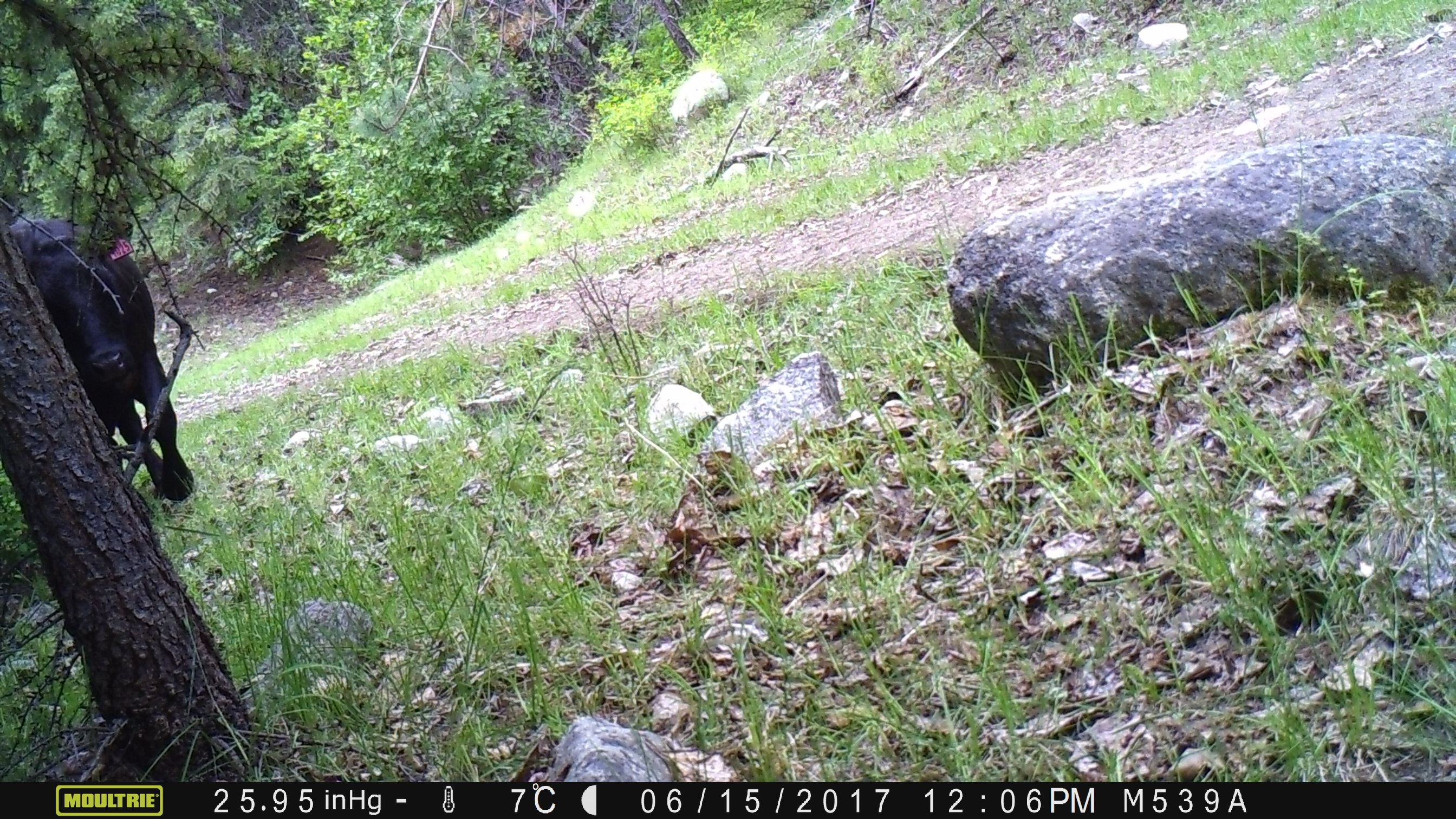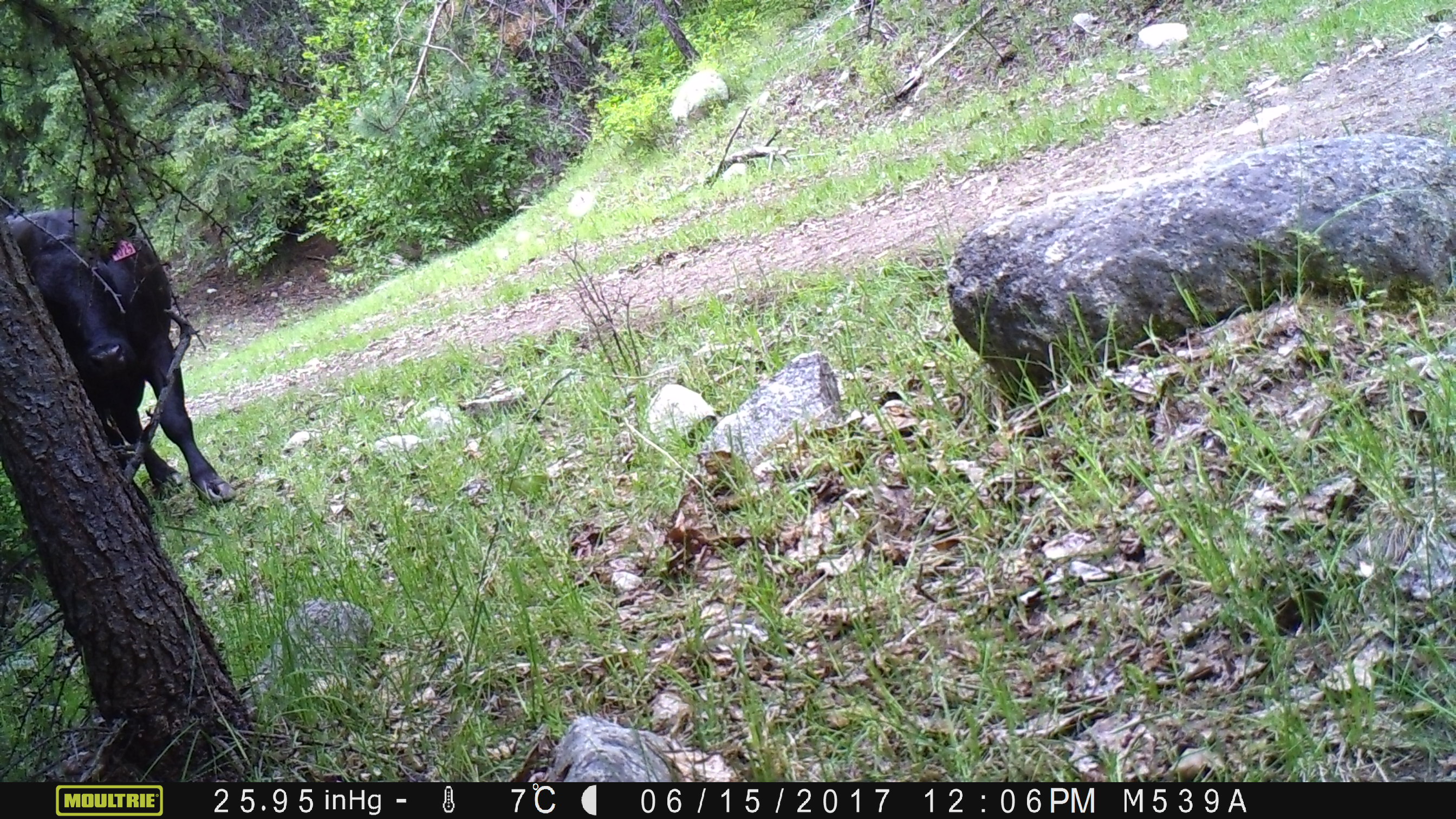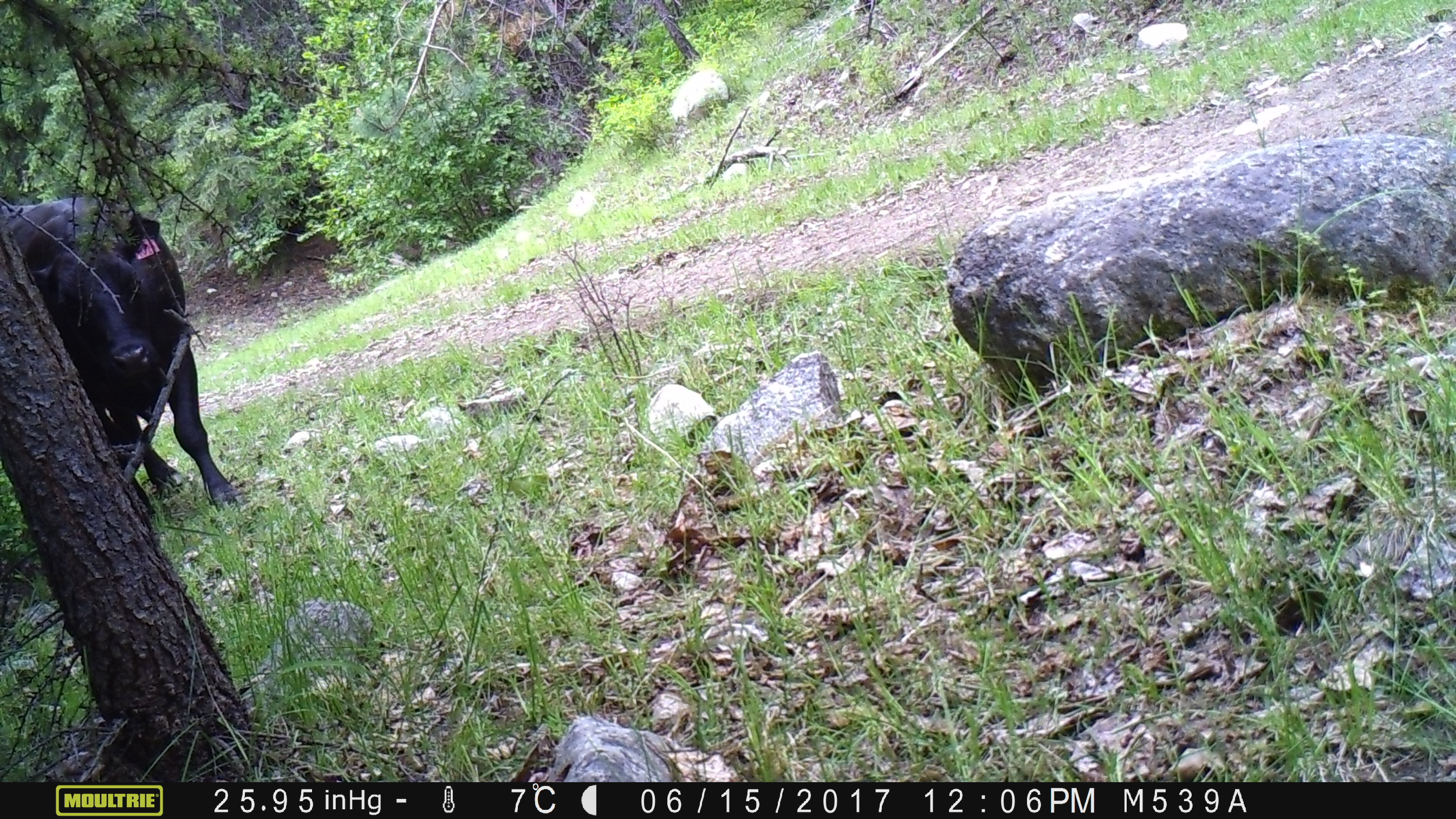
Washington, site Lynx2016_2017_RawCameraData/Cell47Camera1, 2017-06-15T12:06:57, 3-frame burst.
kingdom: Animalia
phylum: Chordata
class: Mammalia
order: Artiodactyla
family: Bovidae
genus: Bos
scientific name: Bos taurus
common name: domestic cattle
Domestic cattle (Bos taurus). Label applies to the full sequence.